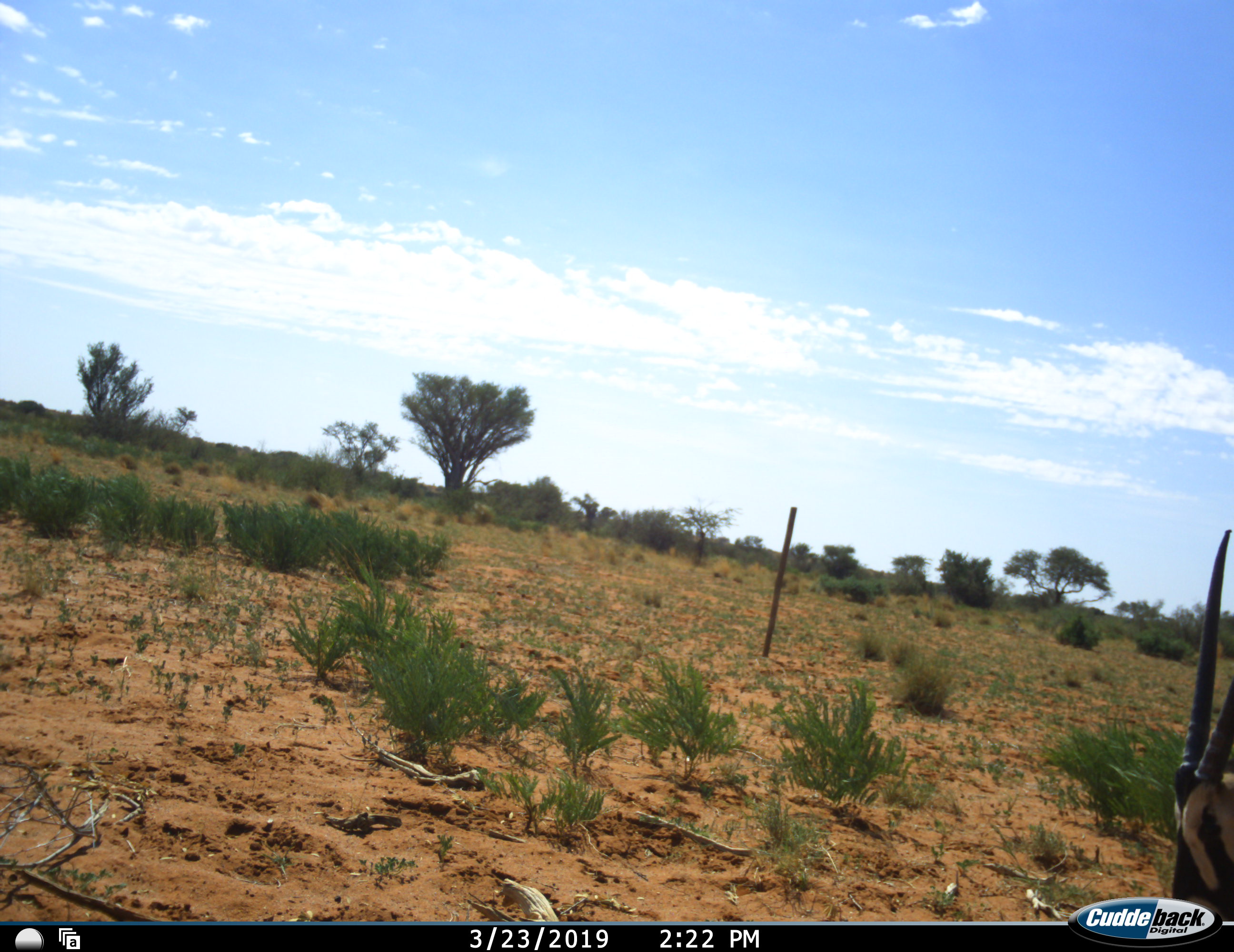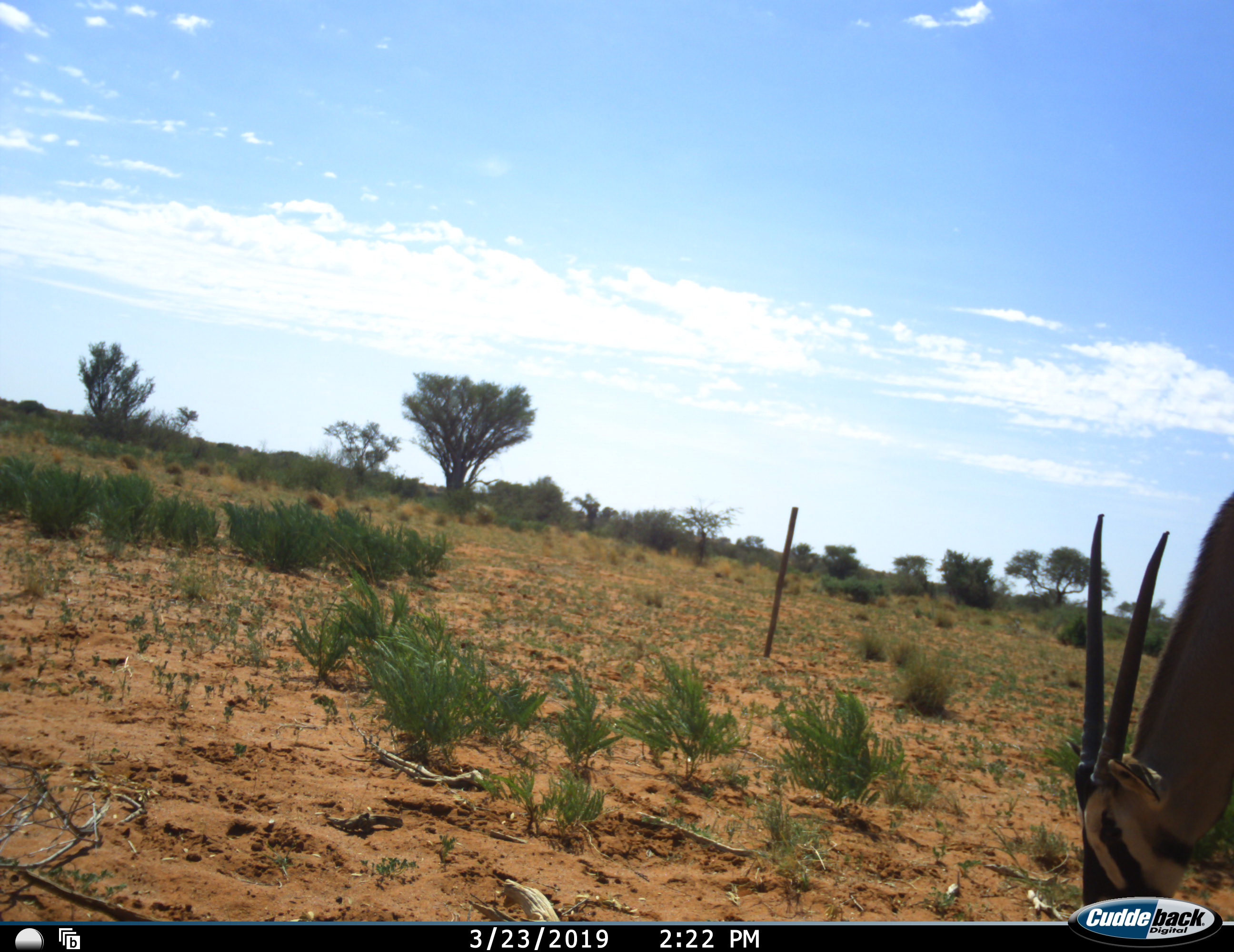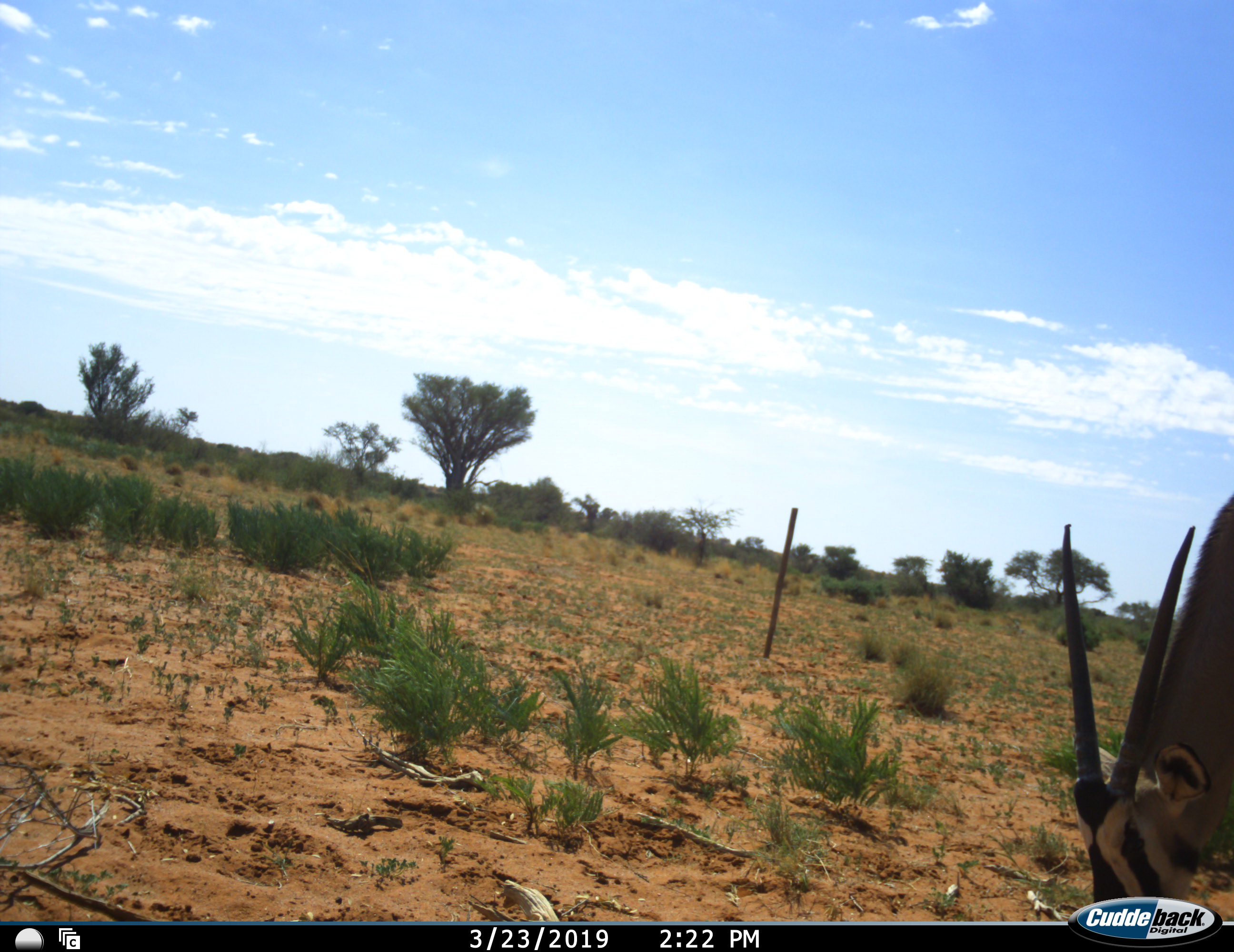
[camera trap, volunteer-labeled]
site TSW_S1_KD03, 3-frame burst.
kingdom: Animalia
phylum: Chordata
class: Mammalia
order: Artiodactyla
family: Bovidae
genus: Oryx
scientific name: Oryx gazella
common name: gemsbok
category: oryx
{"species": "oryx (gemsbok) (Oryx gazella)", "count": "1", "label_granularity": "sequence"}